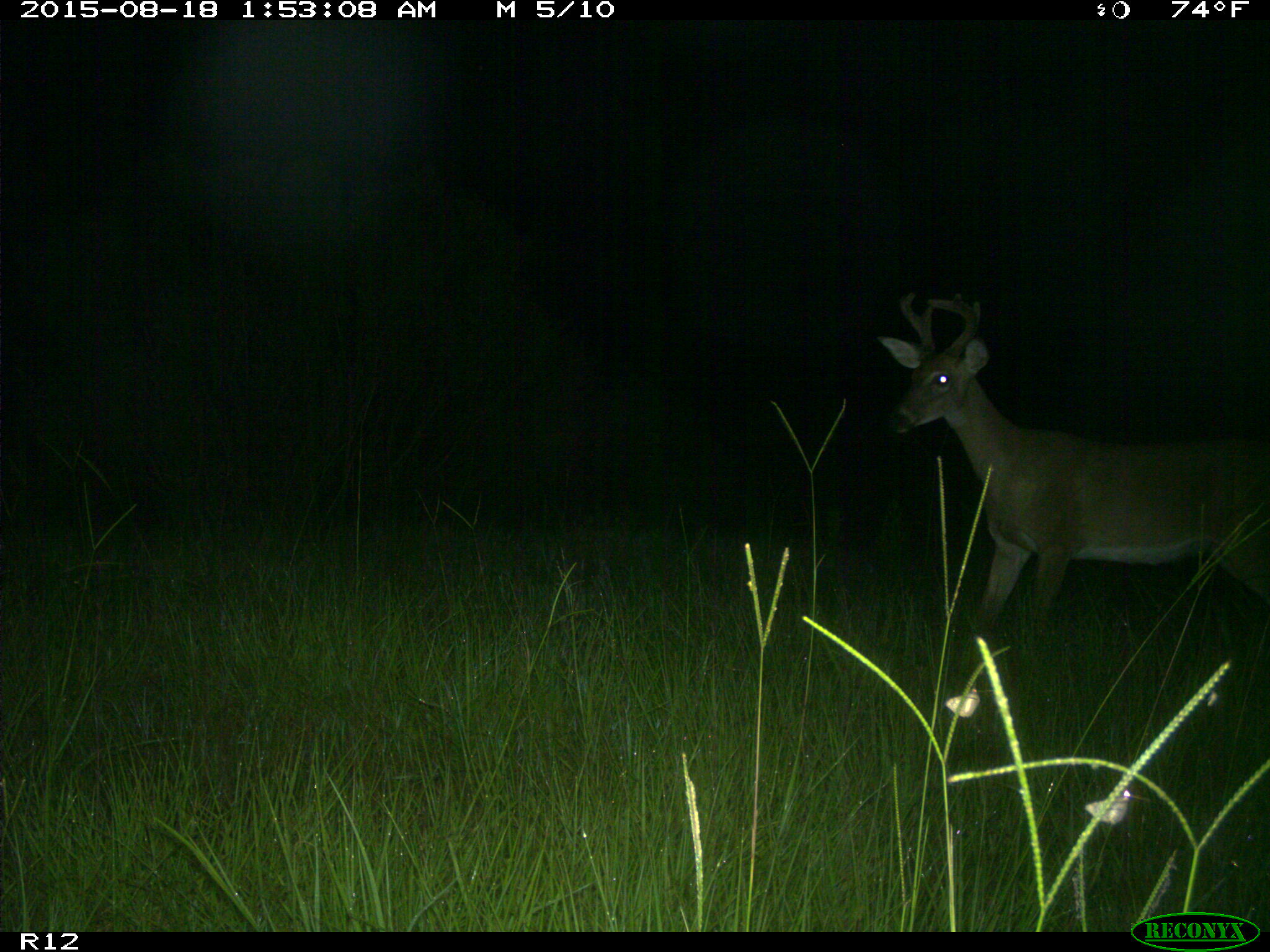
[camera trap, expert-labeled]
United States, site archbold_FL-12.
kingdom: Animalia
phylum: Chordata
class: Mammalia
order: Artiodactyla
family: Cervidae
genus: Odocoileus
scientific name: Odocoileus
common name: deer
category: unidentified deer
Unidentified deer (deer) (Odocoileus).